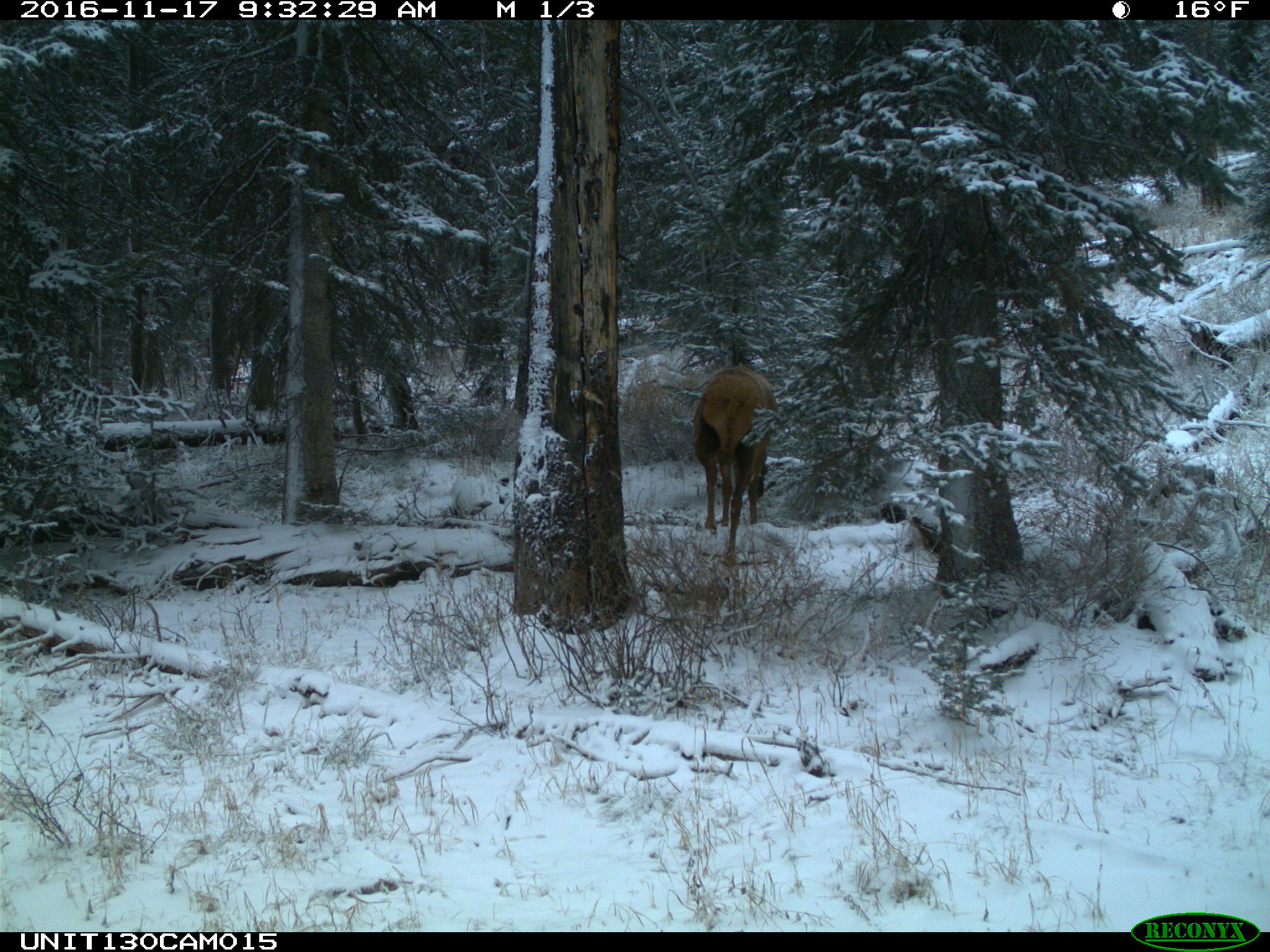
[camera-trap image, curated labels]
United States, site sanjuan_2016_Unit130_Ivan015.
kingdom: Animalia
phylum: Chordata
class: Mammalia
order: Artiodactyla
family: Cervidae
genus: Cervus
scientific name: Cervus elaphus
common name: red deer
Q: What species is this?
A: Cervus elaphus (red deer).